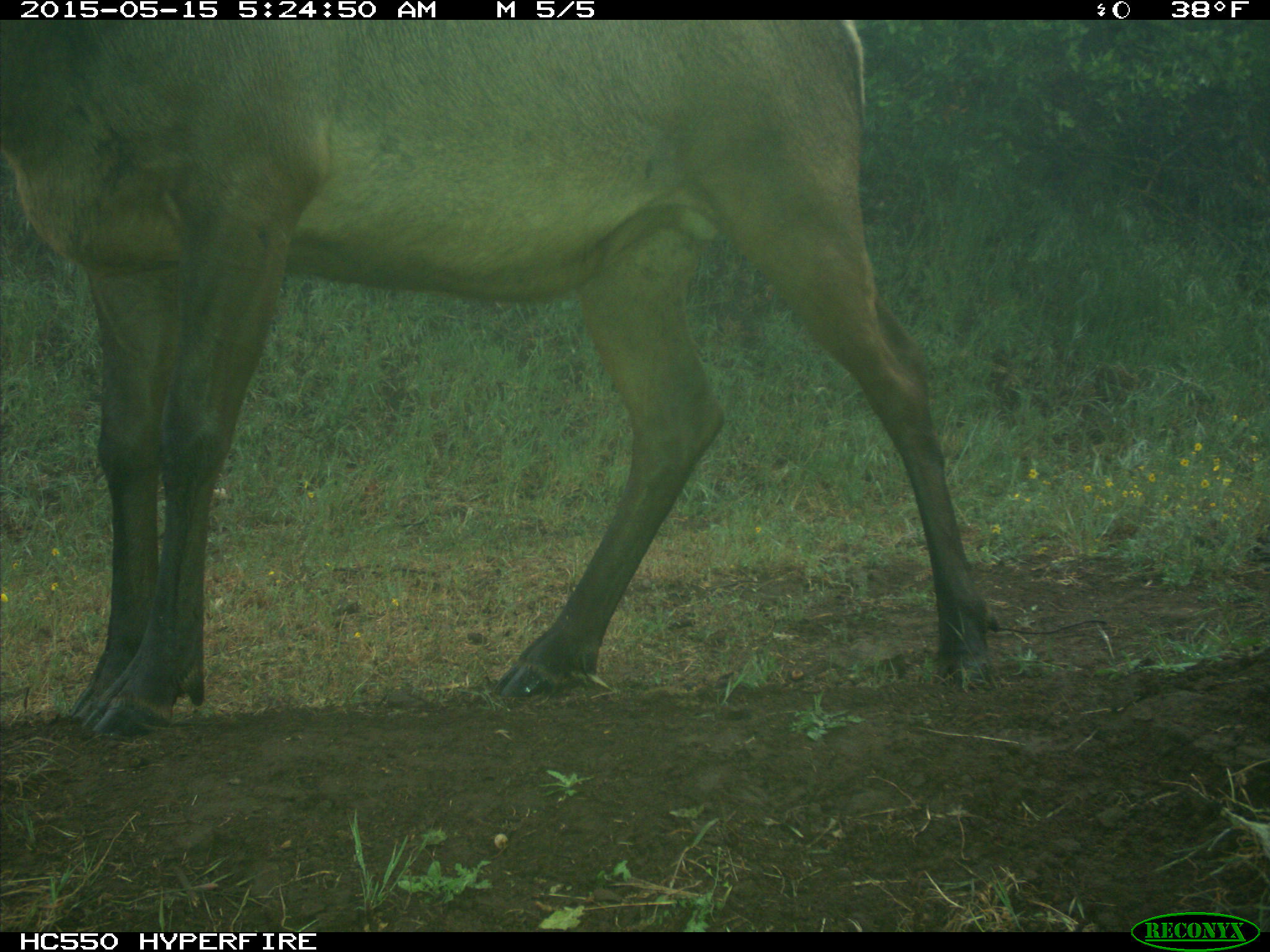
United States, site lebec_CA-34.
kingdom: Animalia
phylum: Chordata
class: Mammalia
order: Artiodactyla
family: Cervidae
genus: Cervus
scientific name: Cervus canadensis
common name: elk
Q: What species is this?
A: Cervus canadensis (elk).